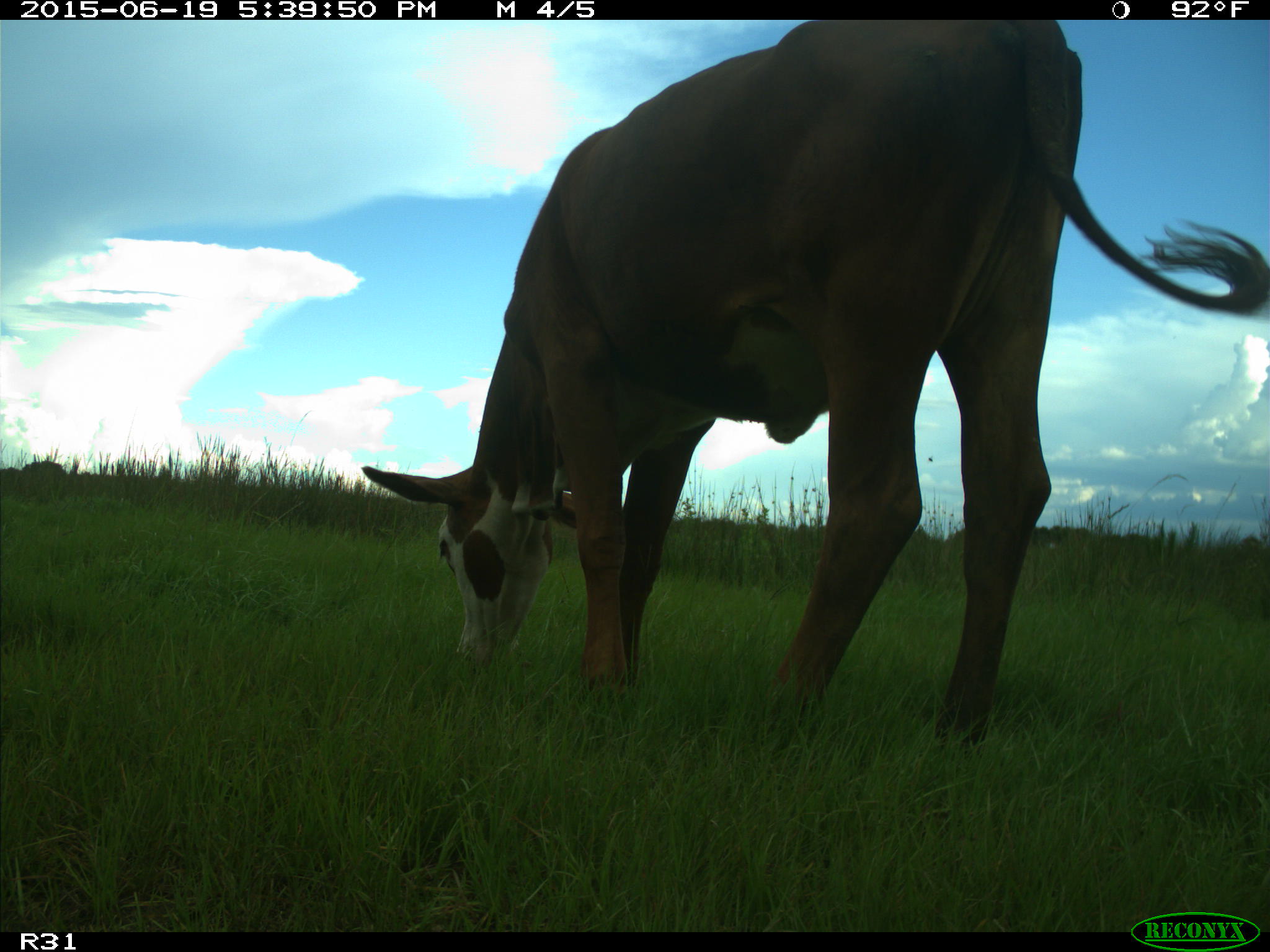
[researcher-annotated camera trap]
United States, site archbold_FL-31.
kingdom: Animalia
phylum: Chordata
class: Mammalia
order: Artiodactyla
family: Bovidae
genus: Bos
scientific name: Bos taurus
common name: domestic cow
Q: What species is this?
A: Bos taurus (domestic cow).